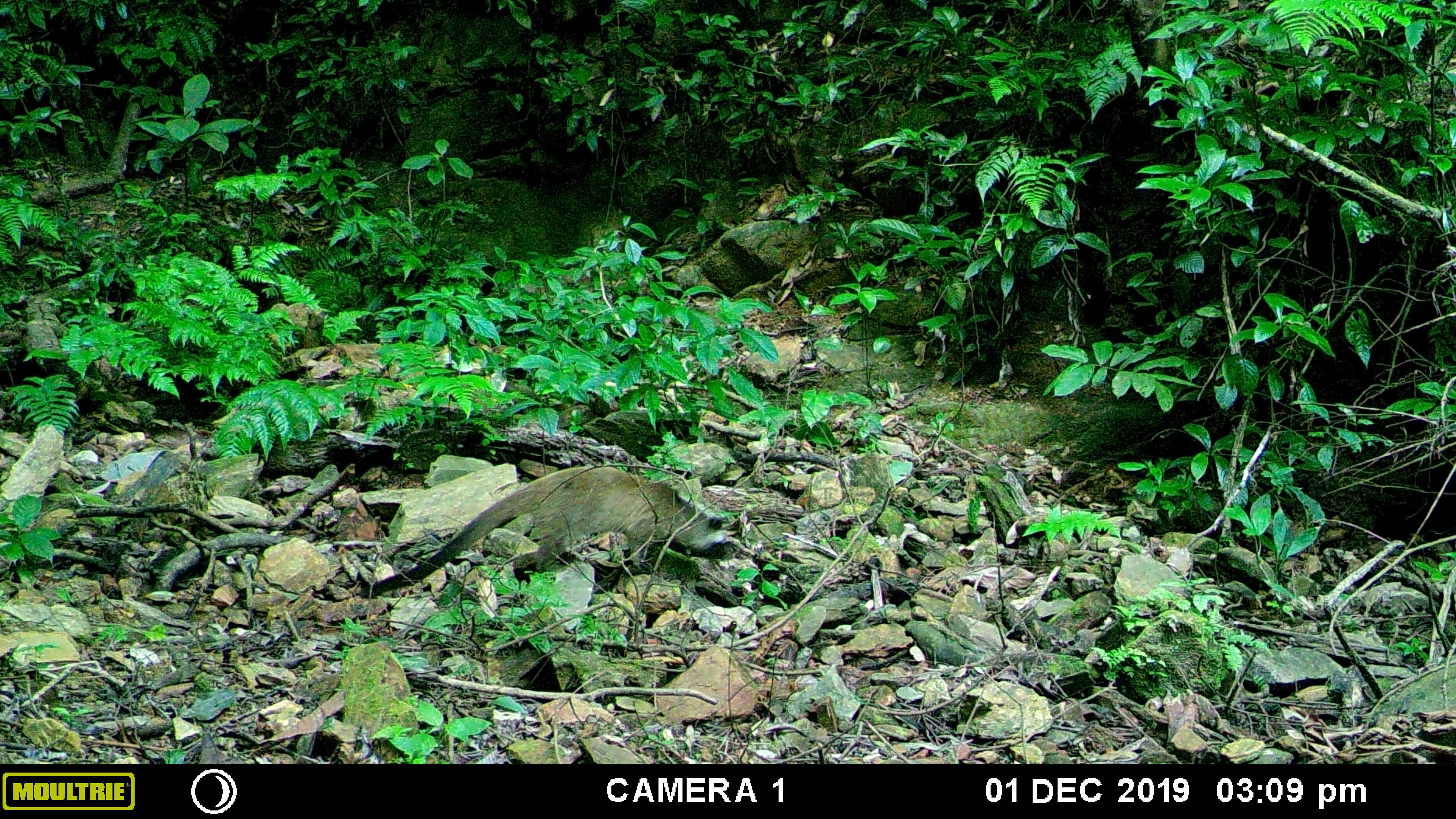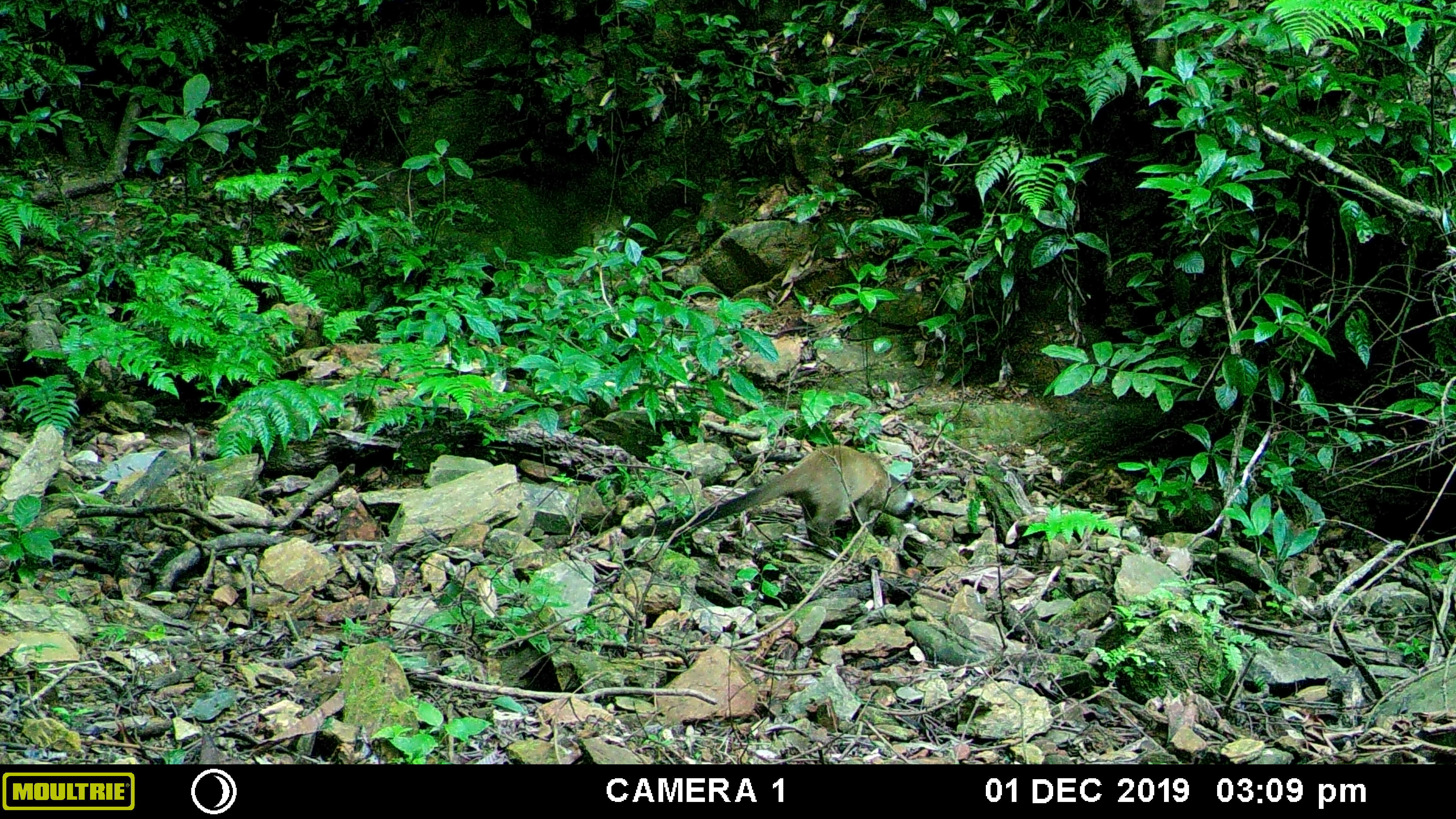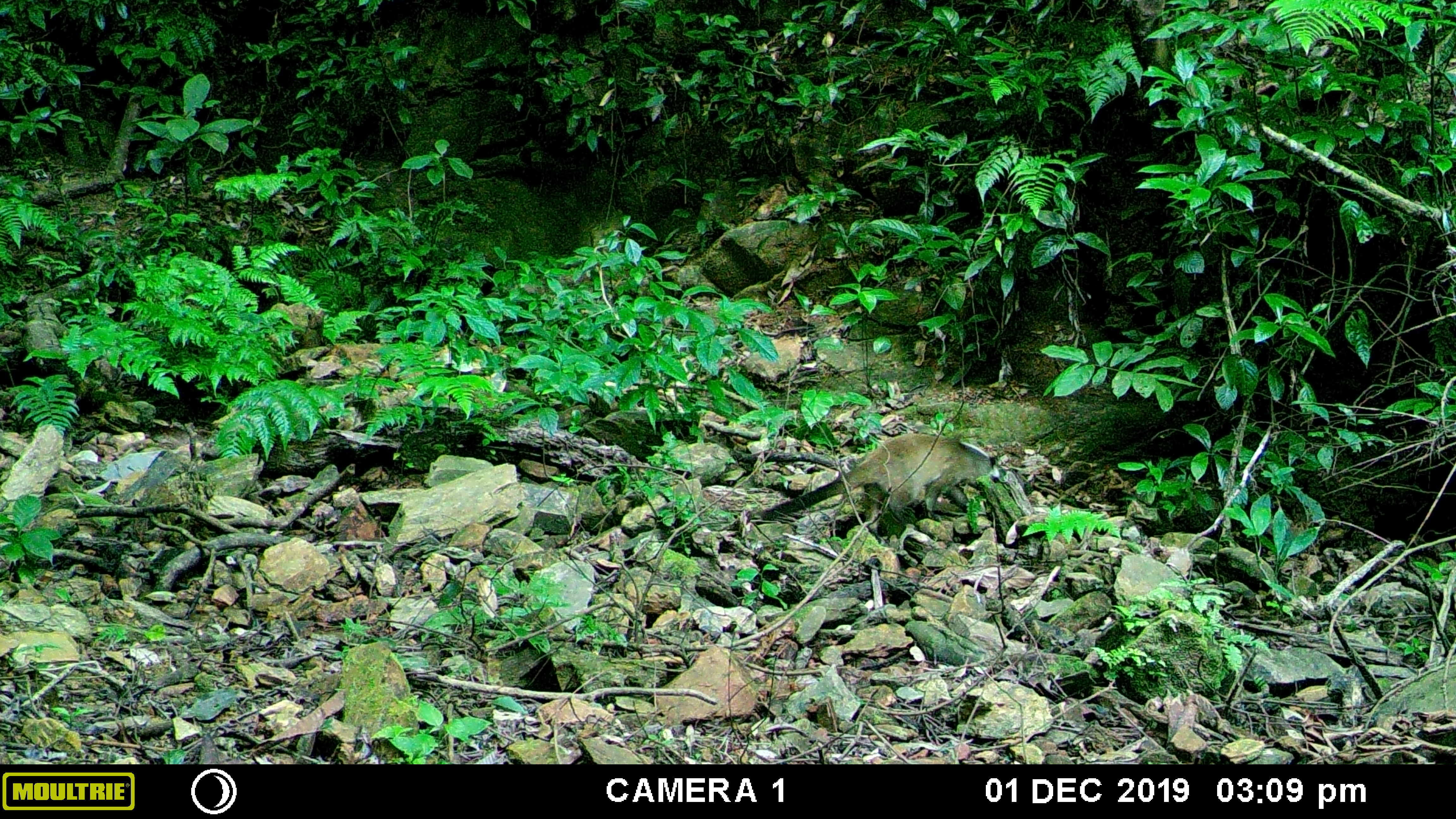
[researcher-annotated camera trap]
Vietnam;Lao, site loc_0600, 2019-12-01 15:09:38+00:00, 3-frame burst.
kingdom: Animalia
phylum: Chordata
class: Mammalia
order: Carnivora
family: Viverridae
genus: Paguma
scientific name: Paguma larvata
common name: masked palm civet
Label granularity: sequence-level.